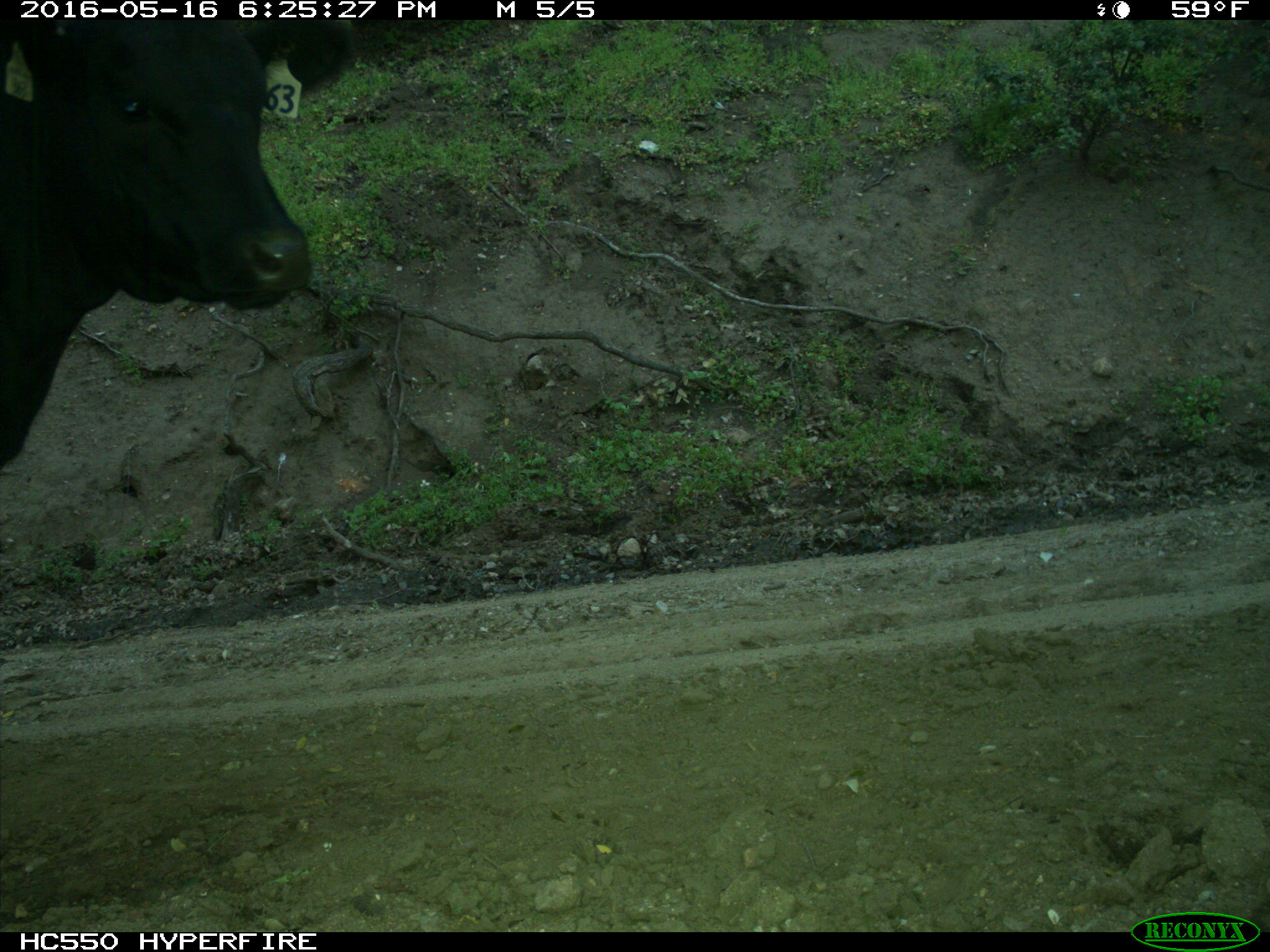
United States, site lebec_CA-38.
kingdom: Animalia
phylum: Chordata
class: Mammalia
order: Artiodactyla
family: Bovidae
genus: Bos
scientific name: Bos taurus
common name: domestic cow